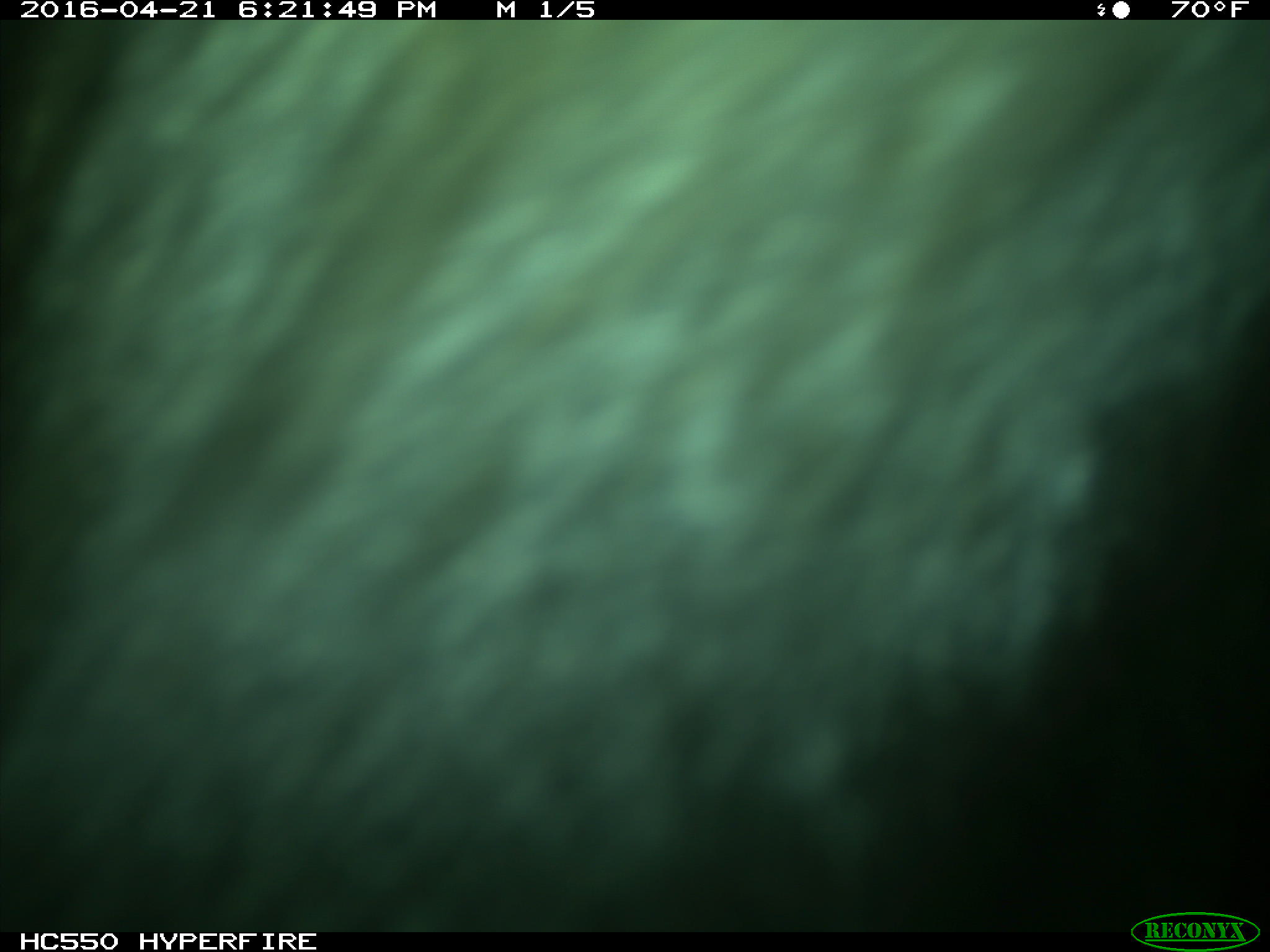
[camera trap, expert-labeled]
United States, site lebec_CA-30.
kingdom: Animalia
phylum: Chordata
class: Mammalia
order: Artiodactyla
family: Bovidae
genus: Bos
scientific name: Bos taurus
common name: domestic cow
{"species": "Bos taurus (domestic cow)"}